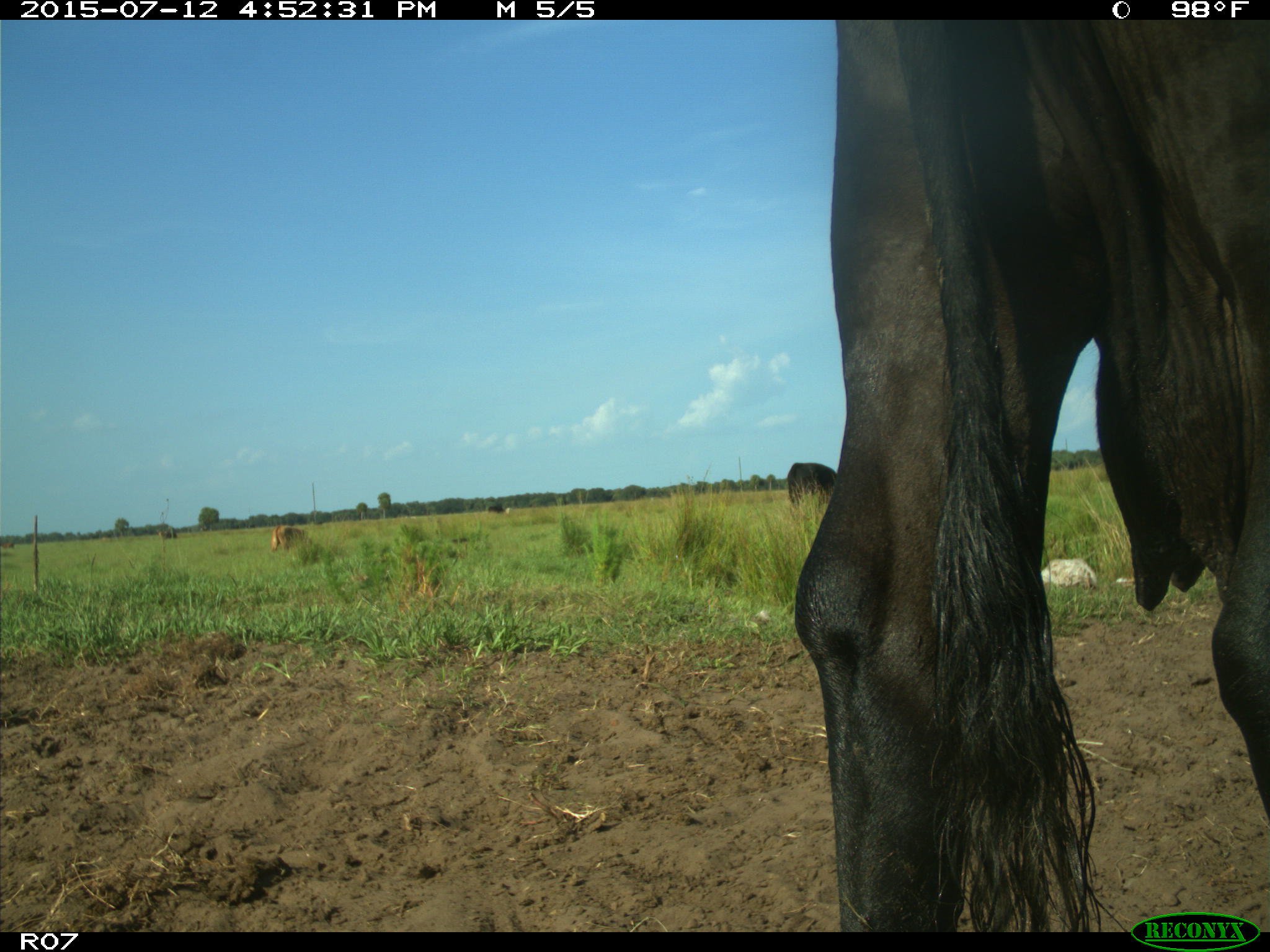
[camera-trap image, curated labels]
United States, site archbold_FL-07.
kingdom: Animalia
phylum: Chordata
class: Mammalia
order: Artiodactyla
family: Bovidae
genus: Bos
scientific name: Bos taurus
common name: domestic cow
Bos taurus (domestic cow).